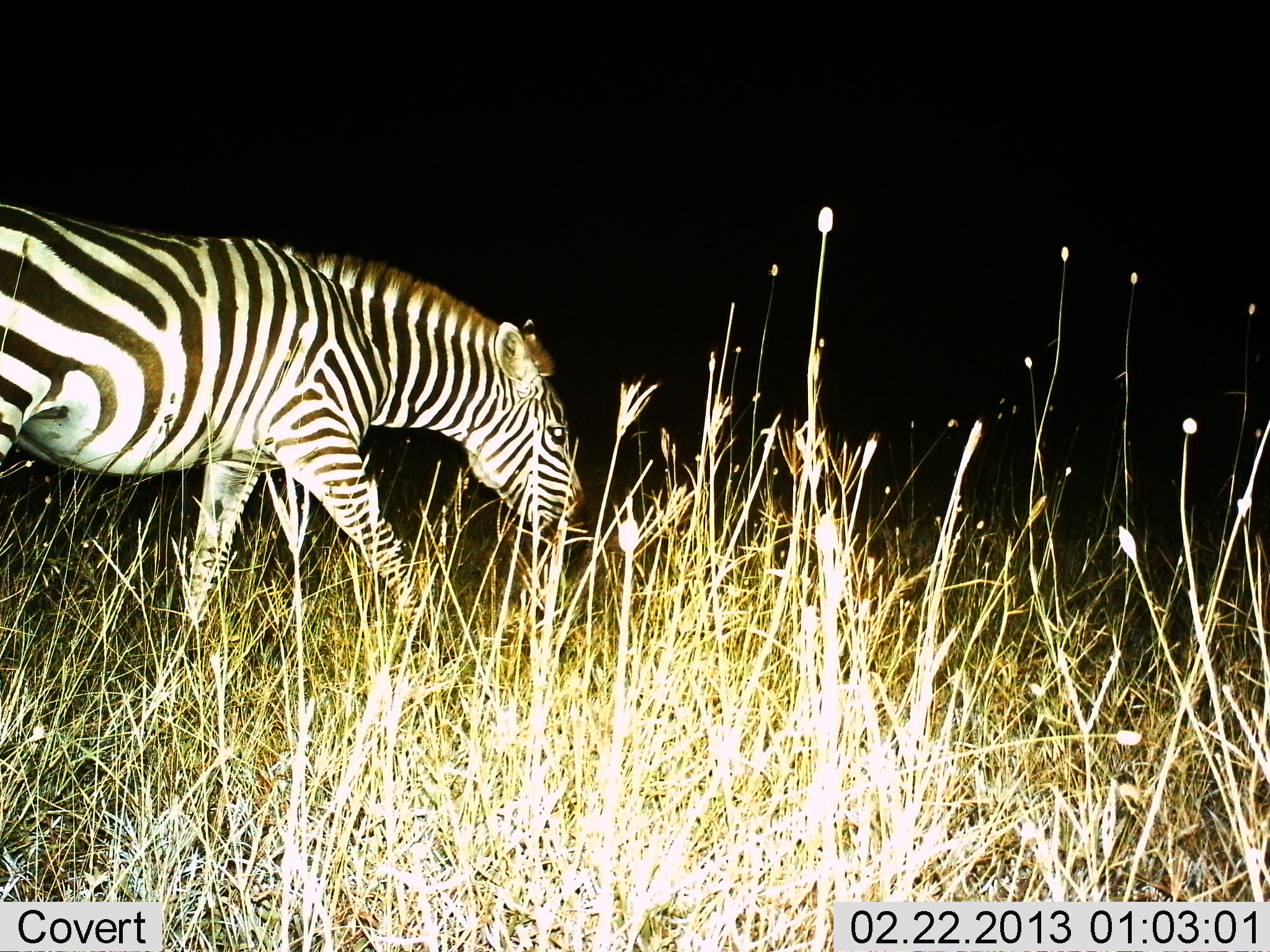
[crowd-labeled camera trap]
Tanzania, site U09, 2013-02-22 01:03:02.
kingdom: Animalia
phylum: Chordata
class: Mammalia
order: Perissodactyla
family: Equidae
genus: Equus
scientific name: Equus quagga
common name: plains zebra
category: zebra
Zebra (plains zebra) (Equus quagga), count 1. Behavior (volunteer vote fractions): standing 14%, resting 0%, moving 68%, interacting 0%. Young present (vote fraction): 0%. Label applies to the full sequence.